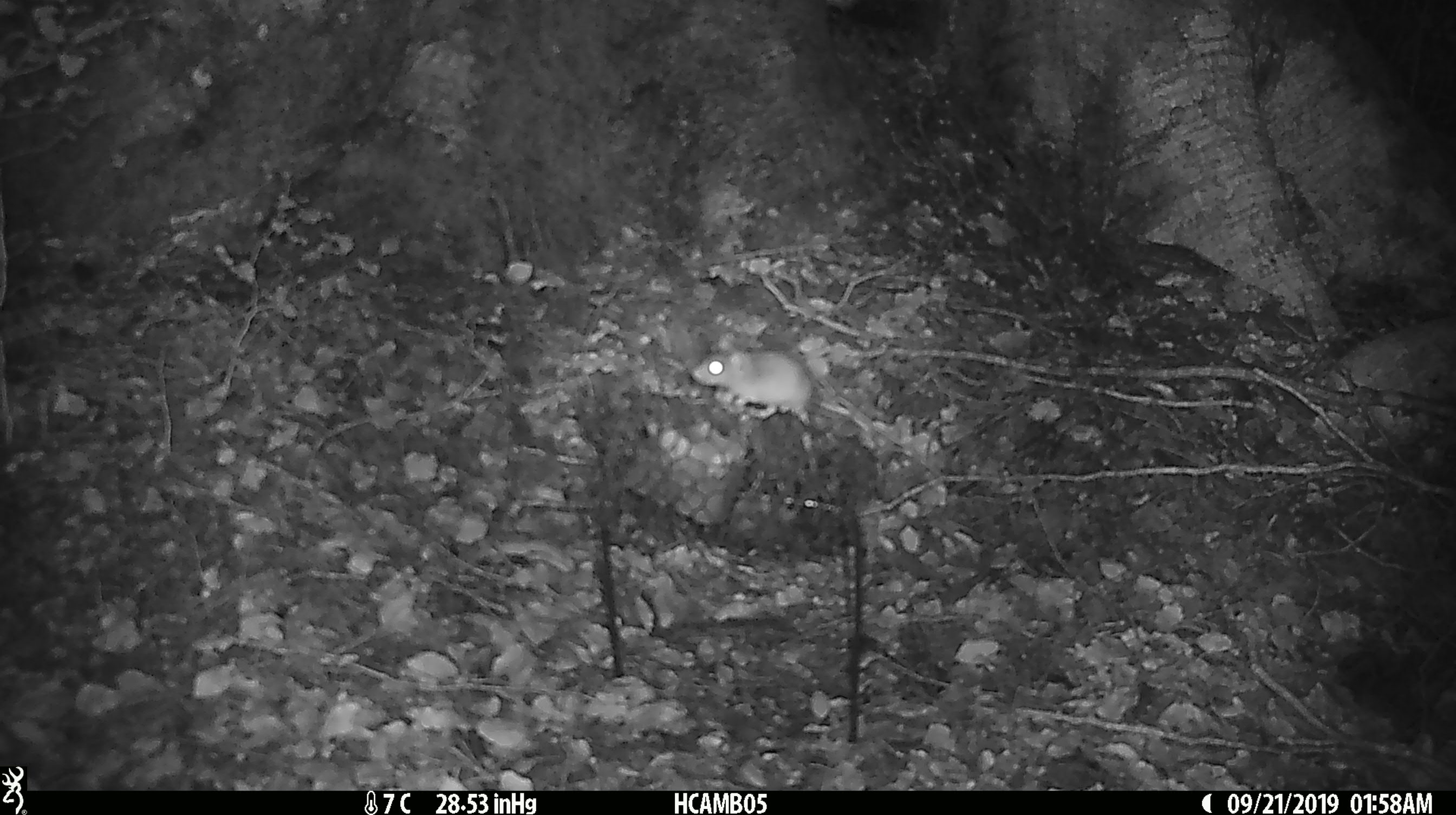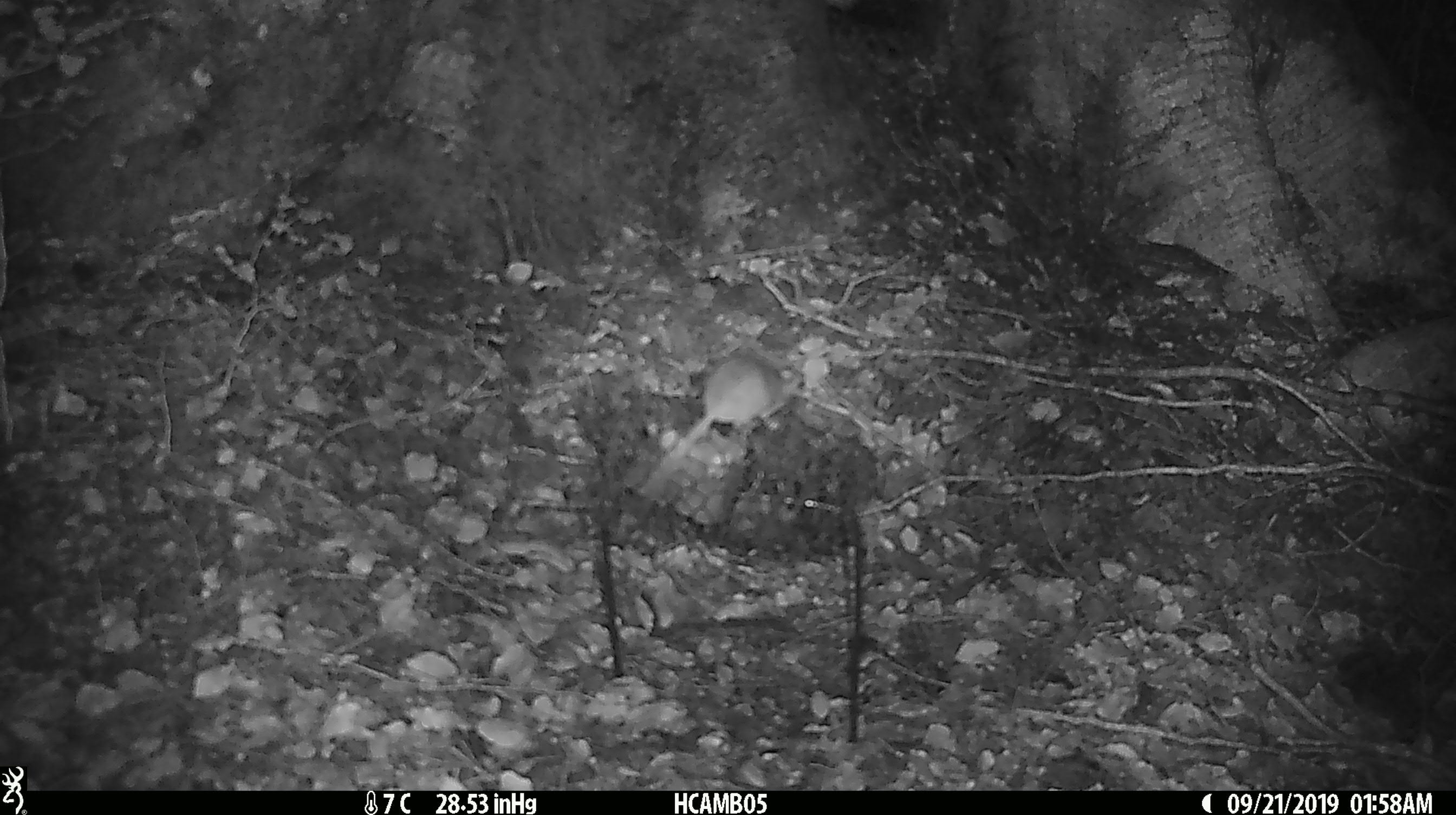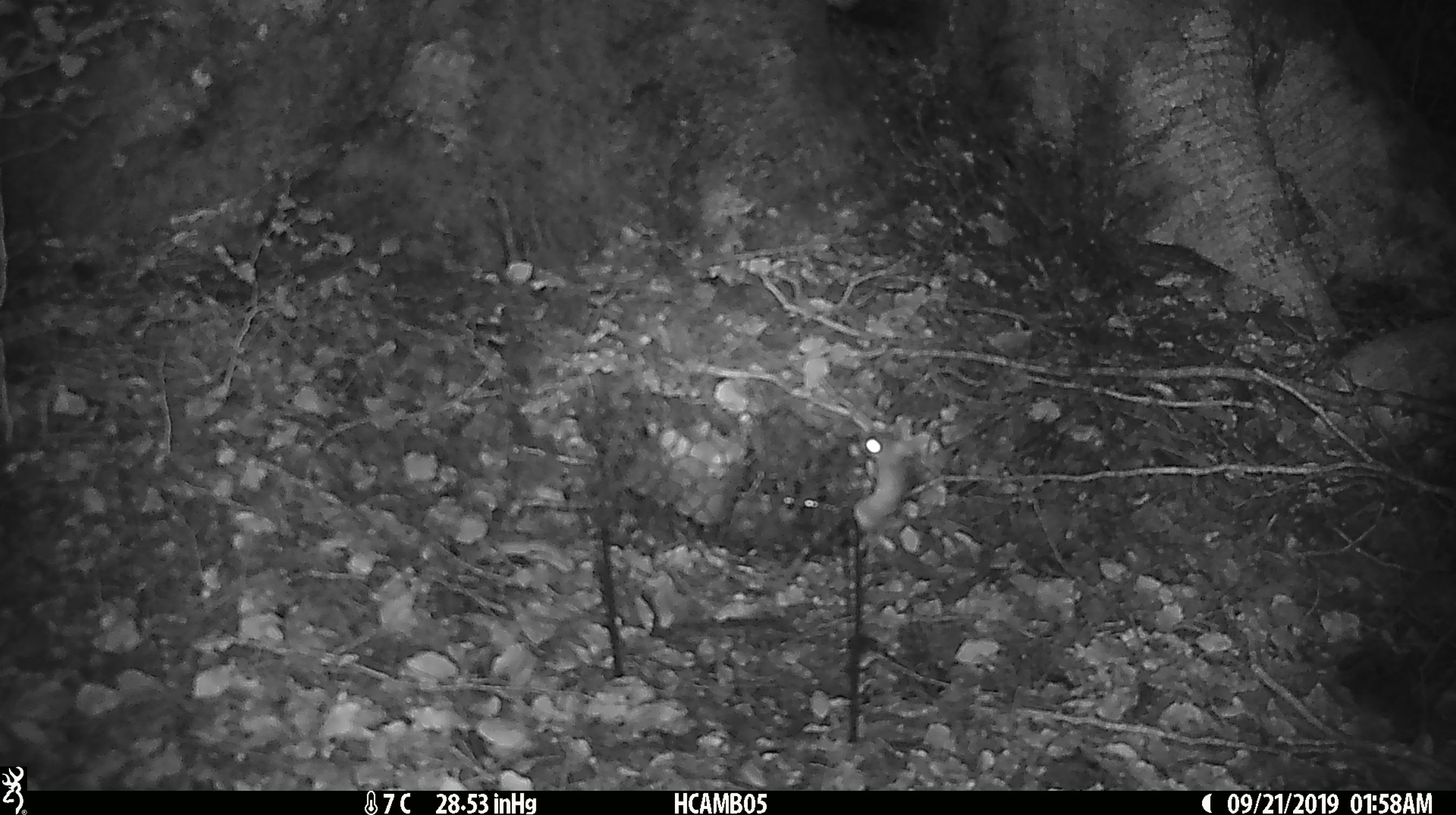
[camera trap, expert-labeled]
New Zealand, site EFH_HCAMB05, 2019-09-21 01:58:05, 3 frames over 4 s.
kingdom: Animalia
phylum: Chordata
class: Mammalia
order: Rodentia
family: Muridae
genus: Mus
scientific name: Mus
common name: mouse